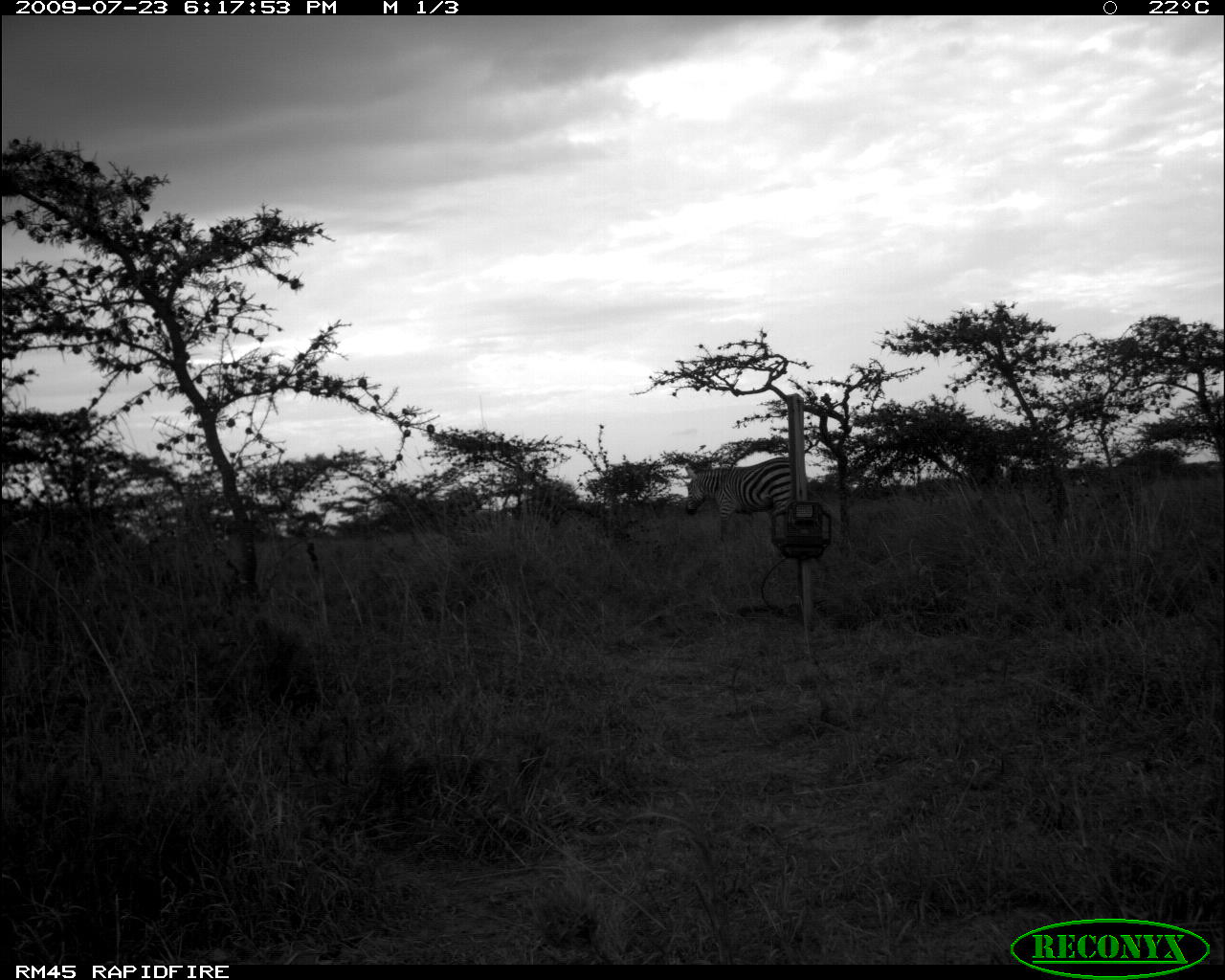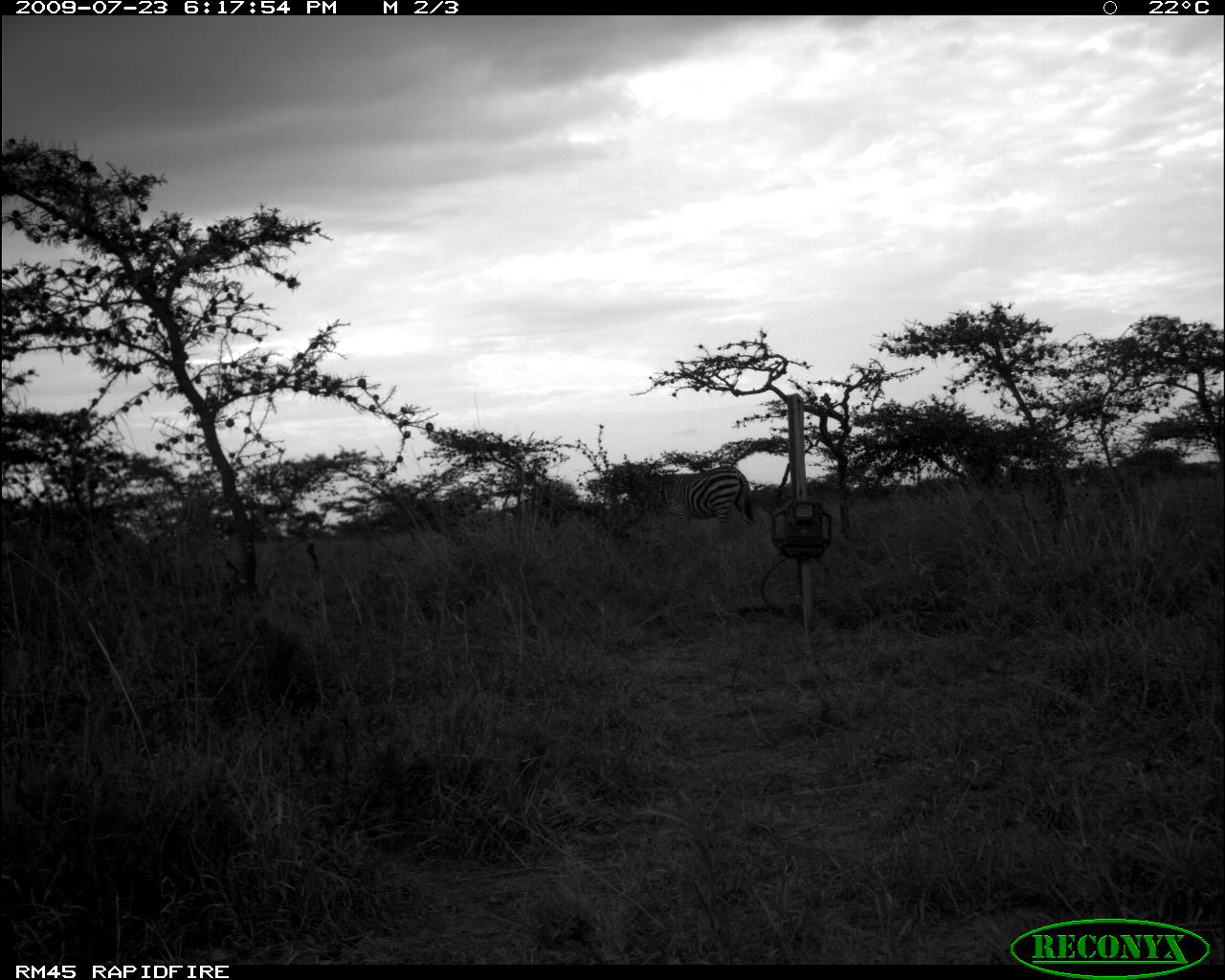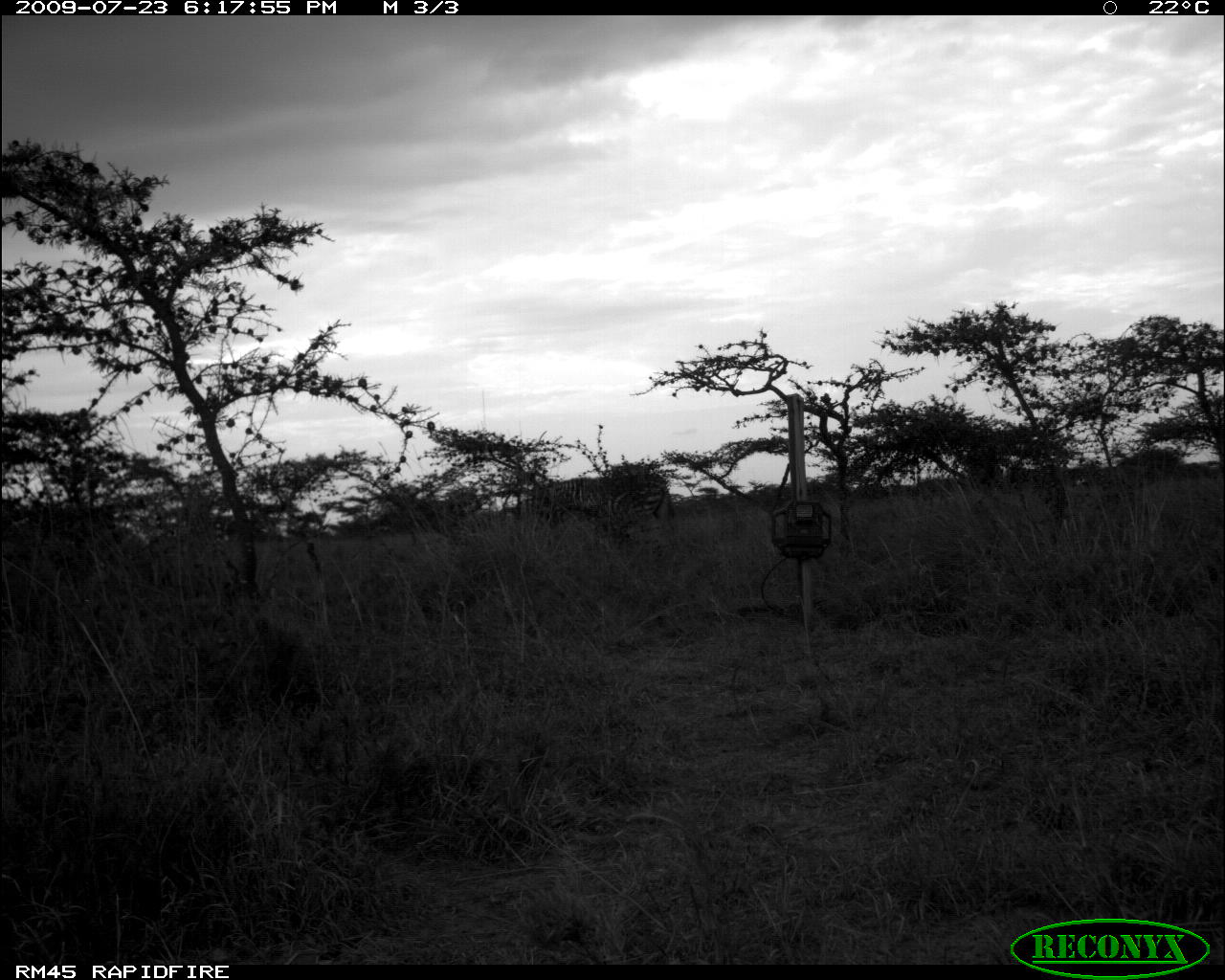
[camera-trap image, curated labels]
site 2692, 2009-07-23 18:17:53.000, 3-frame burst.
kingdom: Animalia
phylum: Chordata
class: Mammalia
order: Perissodactyla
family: Equidae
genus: Equus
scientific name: Equus quagga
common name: plains zebra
Equus quagga (plains zebra), count 1.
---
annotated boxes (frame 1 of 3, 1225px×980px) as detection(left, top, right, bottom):
equus quagga: detection(684, 458, 795, 544)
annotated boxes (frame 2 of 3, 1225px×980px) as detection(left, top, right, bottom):
equus quagga: detection(625, 463, 759, 541)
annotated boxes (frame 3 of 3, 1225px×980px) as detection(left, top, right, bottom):
equus quagga: detection(532, 473, 682, 562)